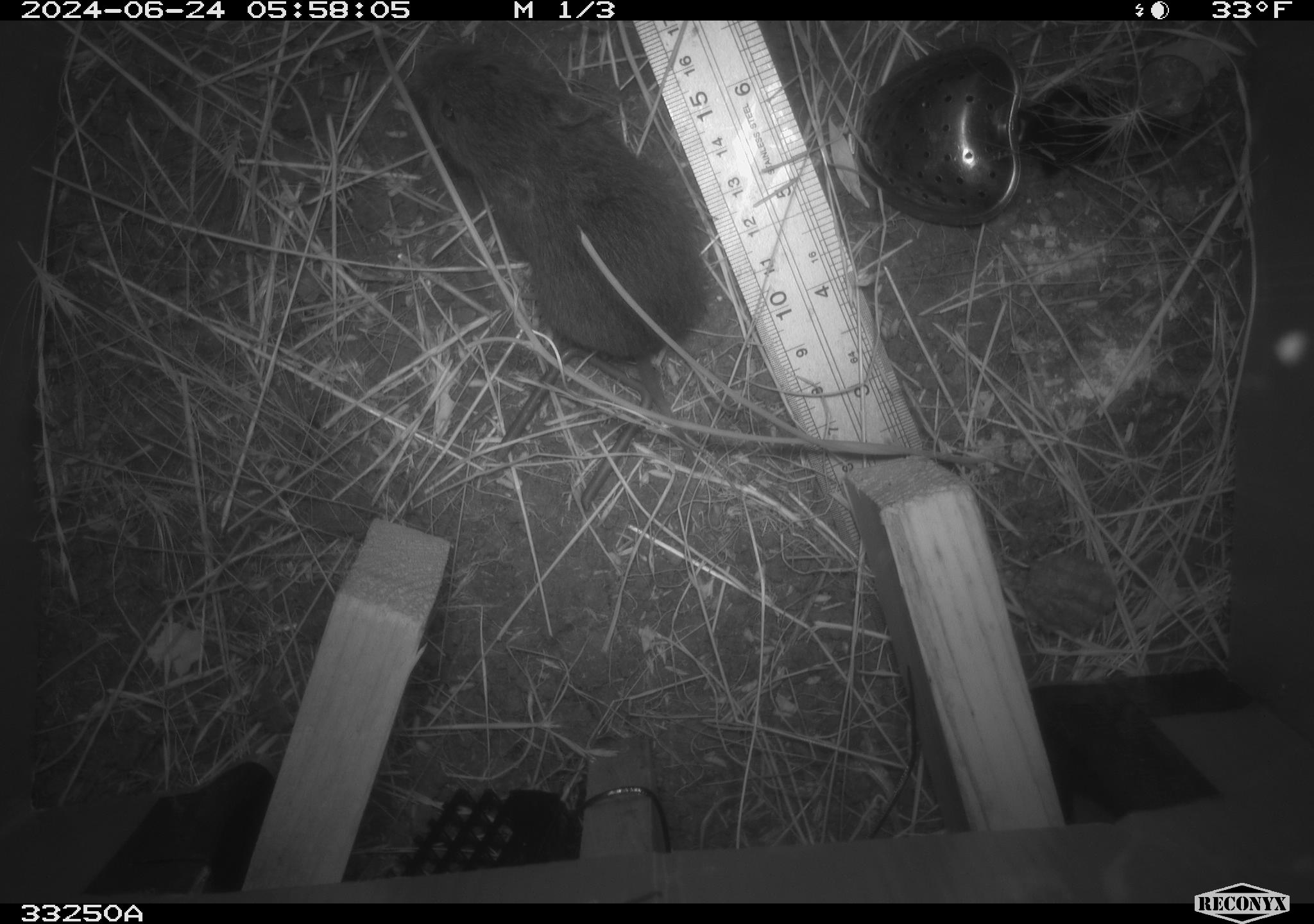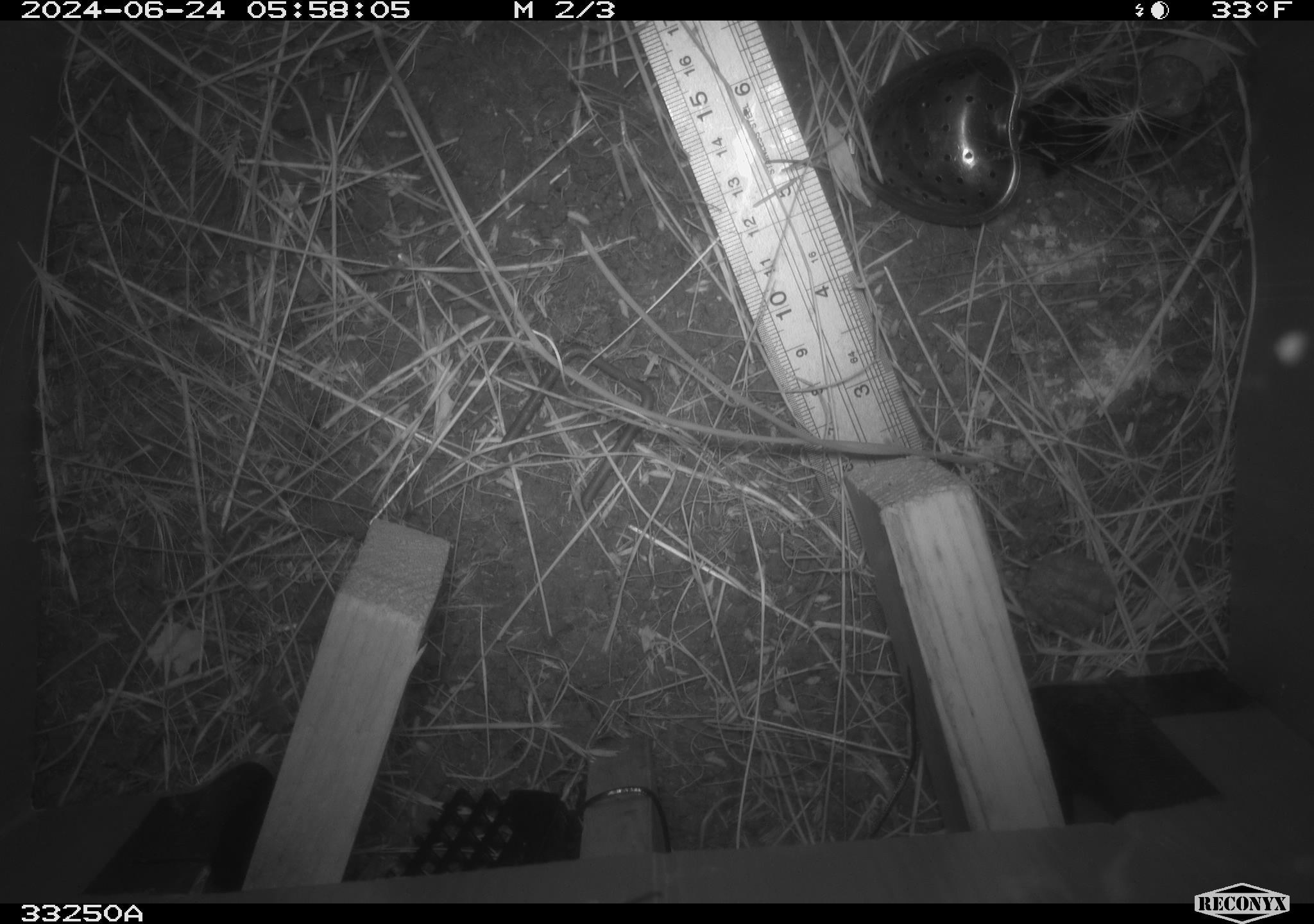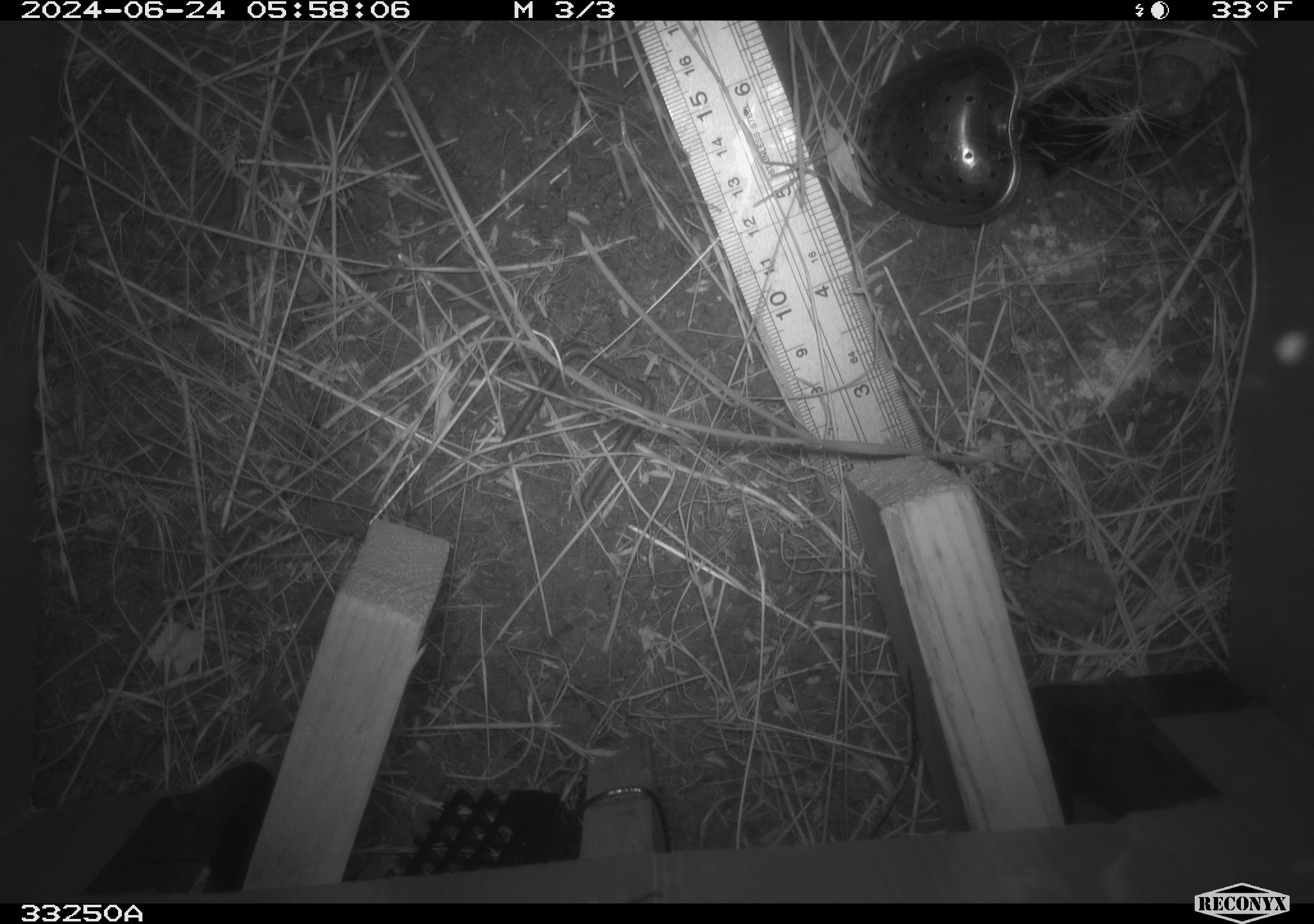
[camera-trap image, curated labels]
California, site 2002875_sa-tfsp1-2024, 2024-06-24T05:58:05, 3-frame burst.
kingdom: Animalia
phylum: Chordata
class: Mammalia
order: Rodentia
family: Cricetidae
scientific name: Arvicolinae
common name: voles, lemmings, and muskrats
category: arvicolinae subfamily